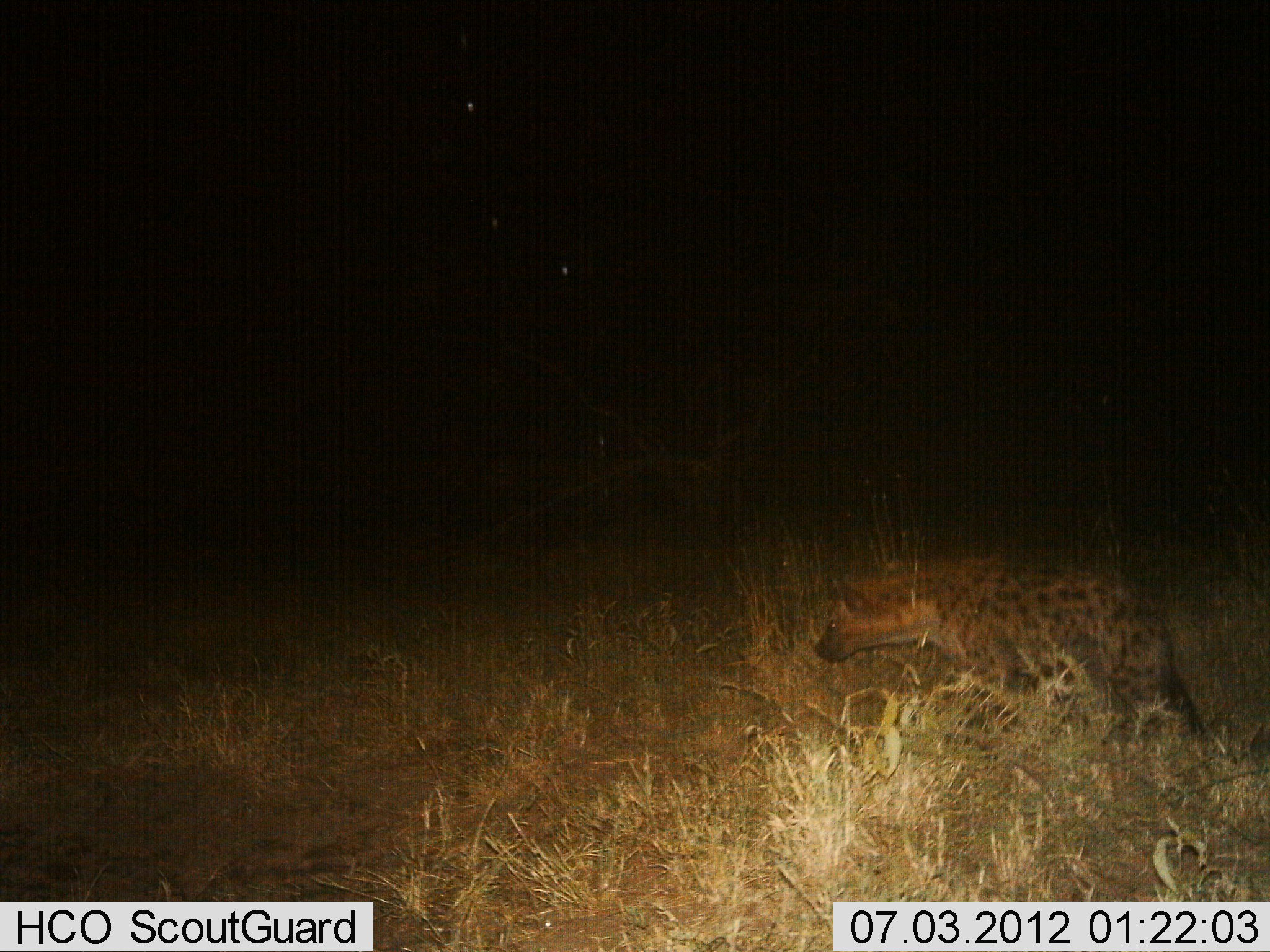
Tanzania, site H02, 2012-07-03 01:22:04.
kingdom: Animalia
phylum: Chordata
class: Mammalia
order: Carnivora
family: Hyaenidae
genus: Crocuta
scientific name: Crocuta crocuta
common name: spotted hyena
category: hyenaspotted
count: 1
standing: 10%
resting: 0%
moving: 100%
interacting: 0%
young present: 0%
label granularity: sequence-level